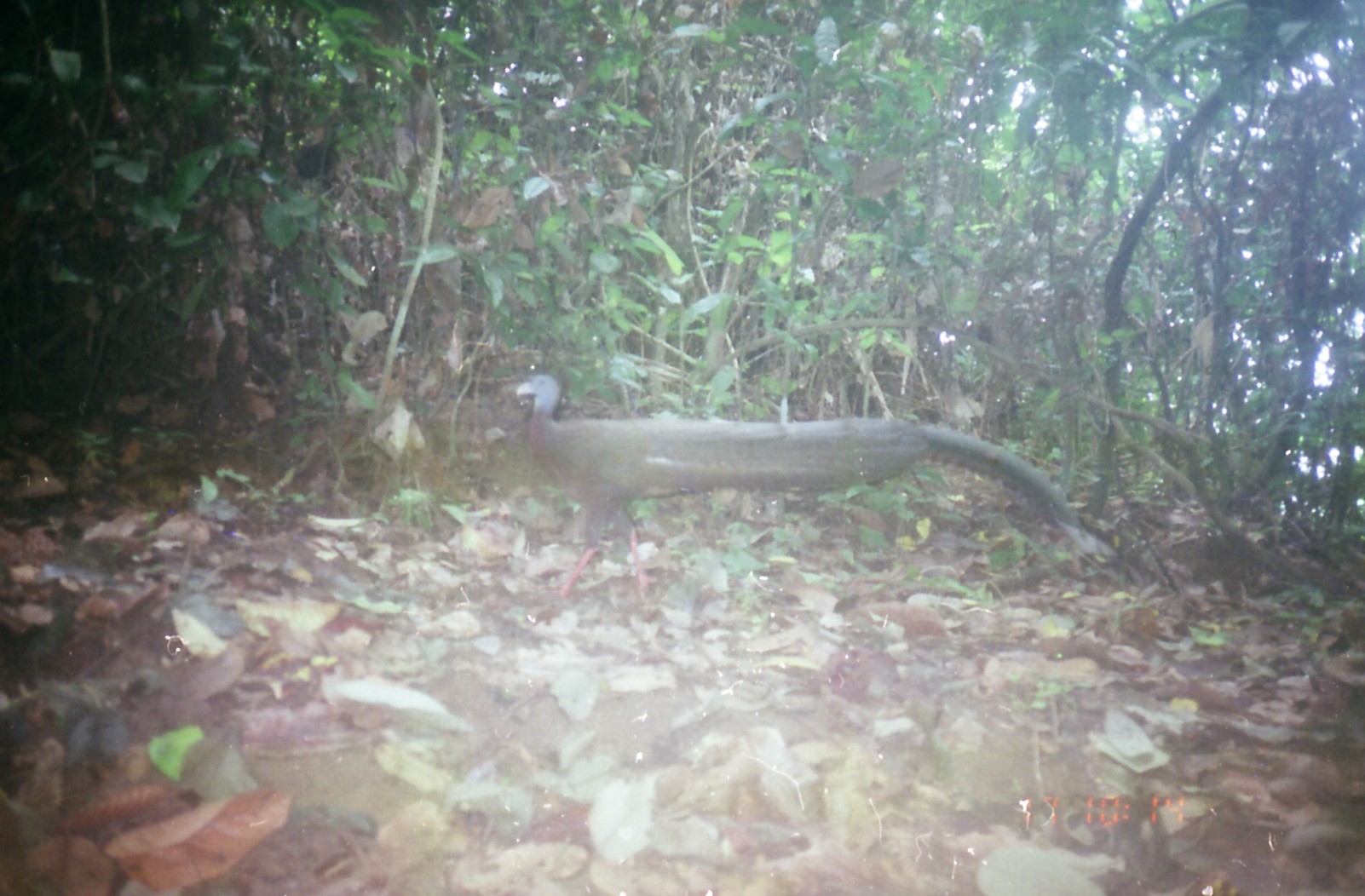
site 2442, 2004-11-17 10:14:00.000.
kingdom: Animalia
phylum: Chordata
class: Aves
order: Galliformes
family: Phasianidae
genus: Argusianus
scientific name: Argusianus argus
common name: great argus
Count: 1.